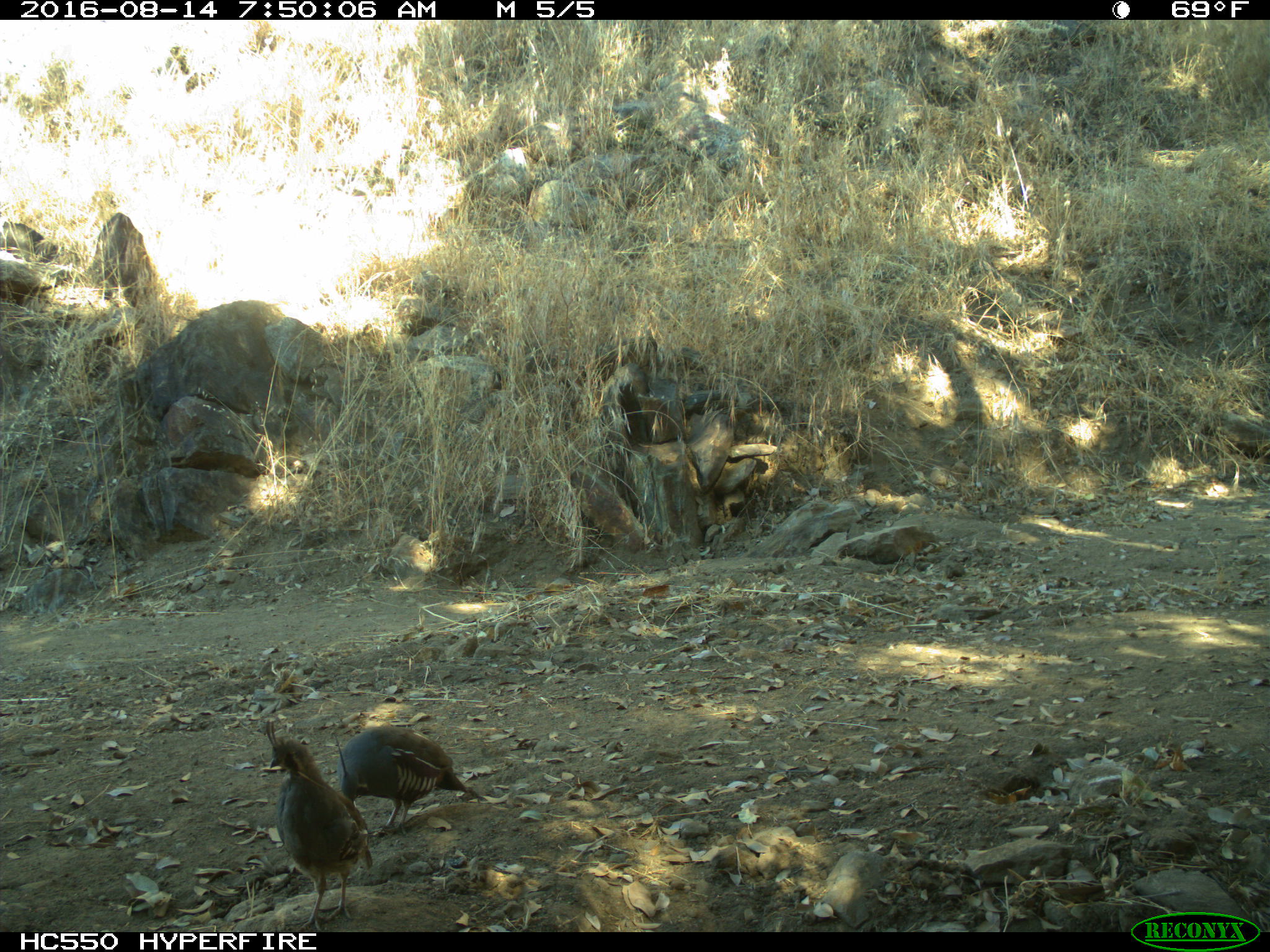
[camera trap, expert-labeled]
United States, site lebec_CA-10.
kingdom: Animalia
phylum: Chordata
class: Aves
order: Galliformes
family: Odontophoridae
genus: Callipepla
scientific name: Callipepla californica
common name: california quail